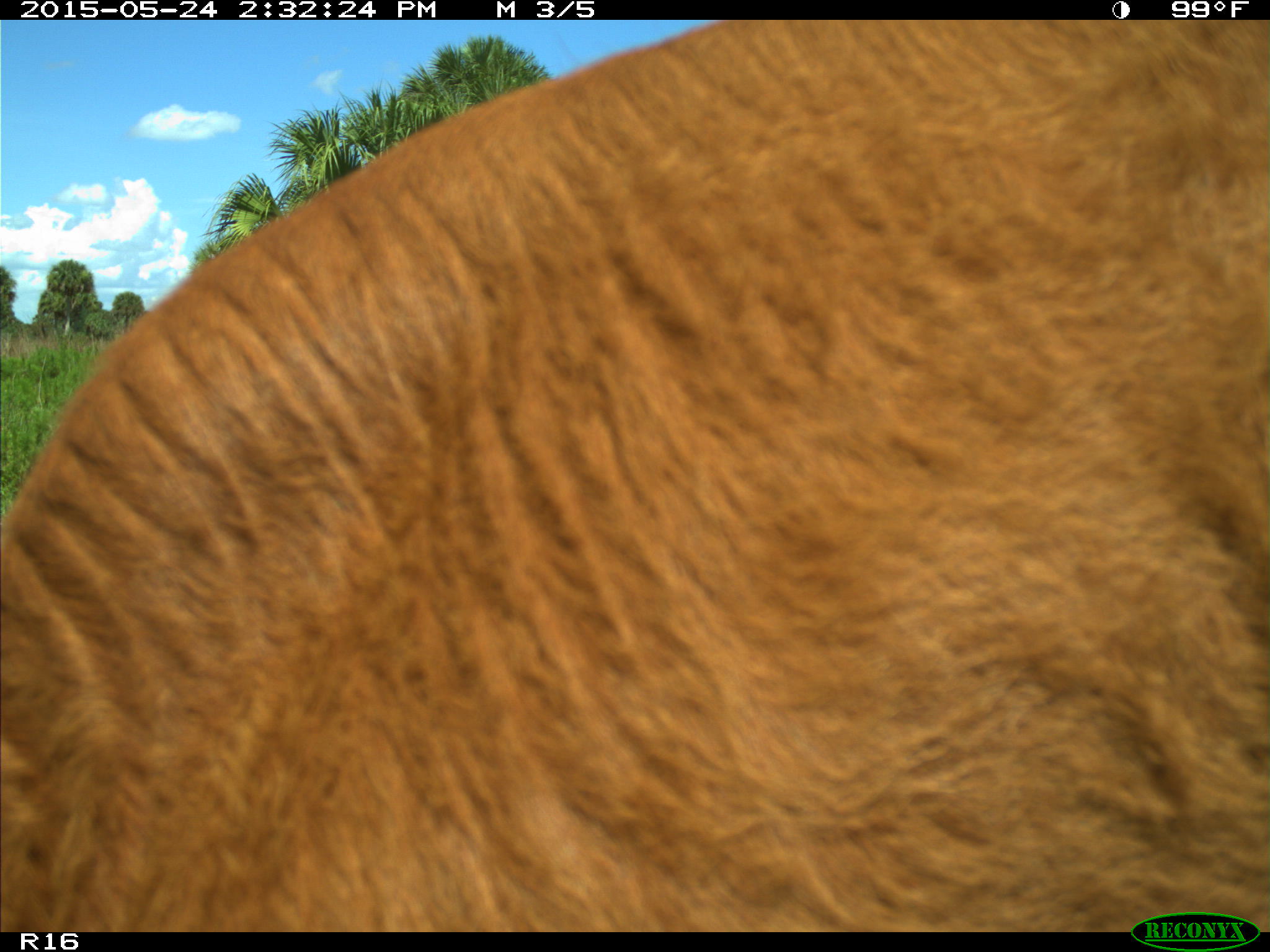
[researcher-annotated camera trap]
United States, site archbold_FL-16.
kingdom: Animalia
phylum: Chordata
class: Mammalia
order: Artiodactyla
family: Bovidae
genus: Bos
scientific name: Bos taurus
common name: domestic cow